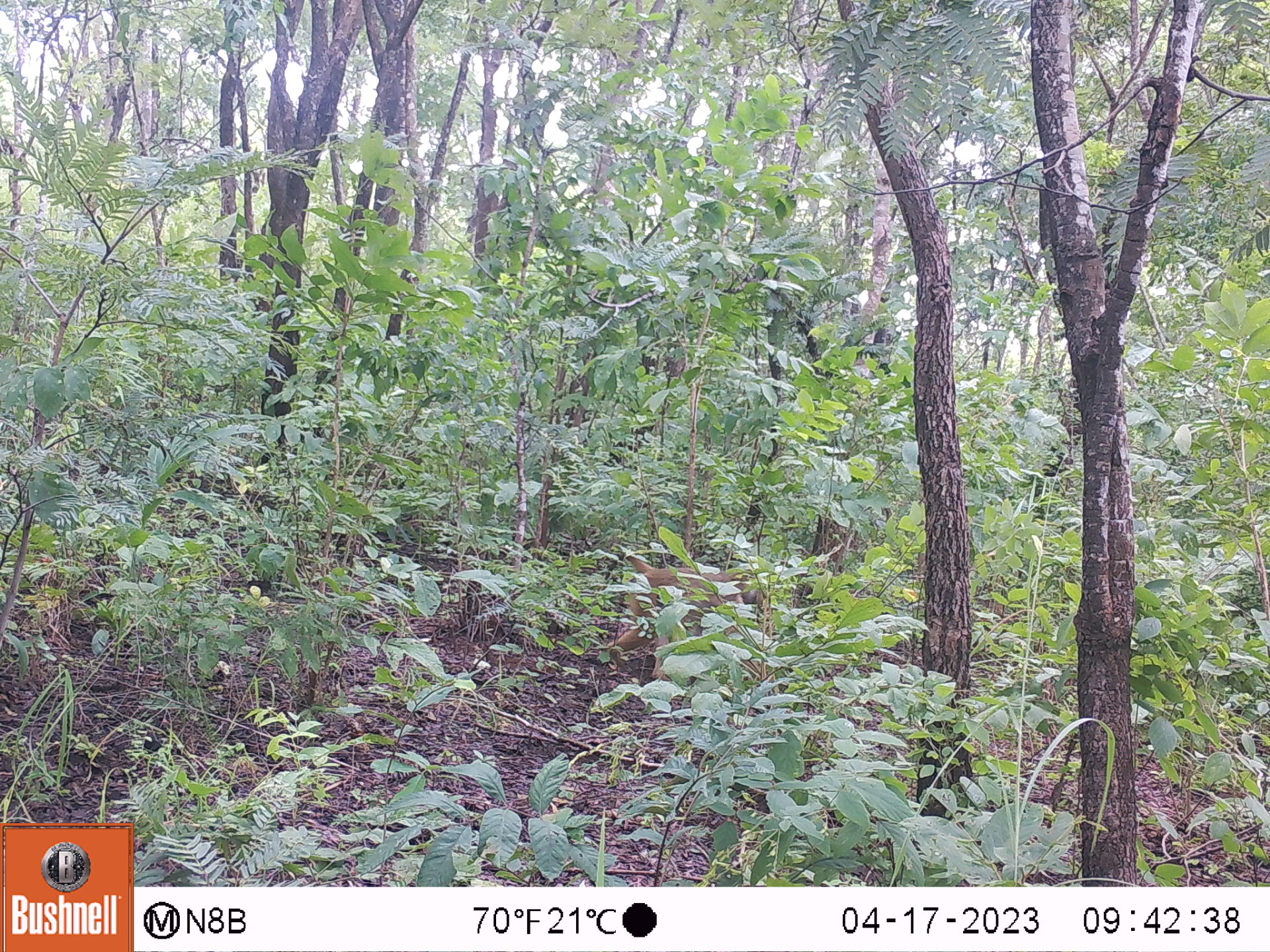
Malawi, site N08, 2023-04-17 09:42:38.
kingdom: Animalia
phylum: Chordata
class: Mammalia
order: Primates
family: Cercopithecidae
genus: Papio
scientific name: Papio cynocephalus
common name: yellow baboon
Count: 1.